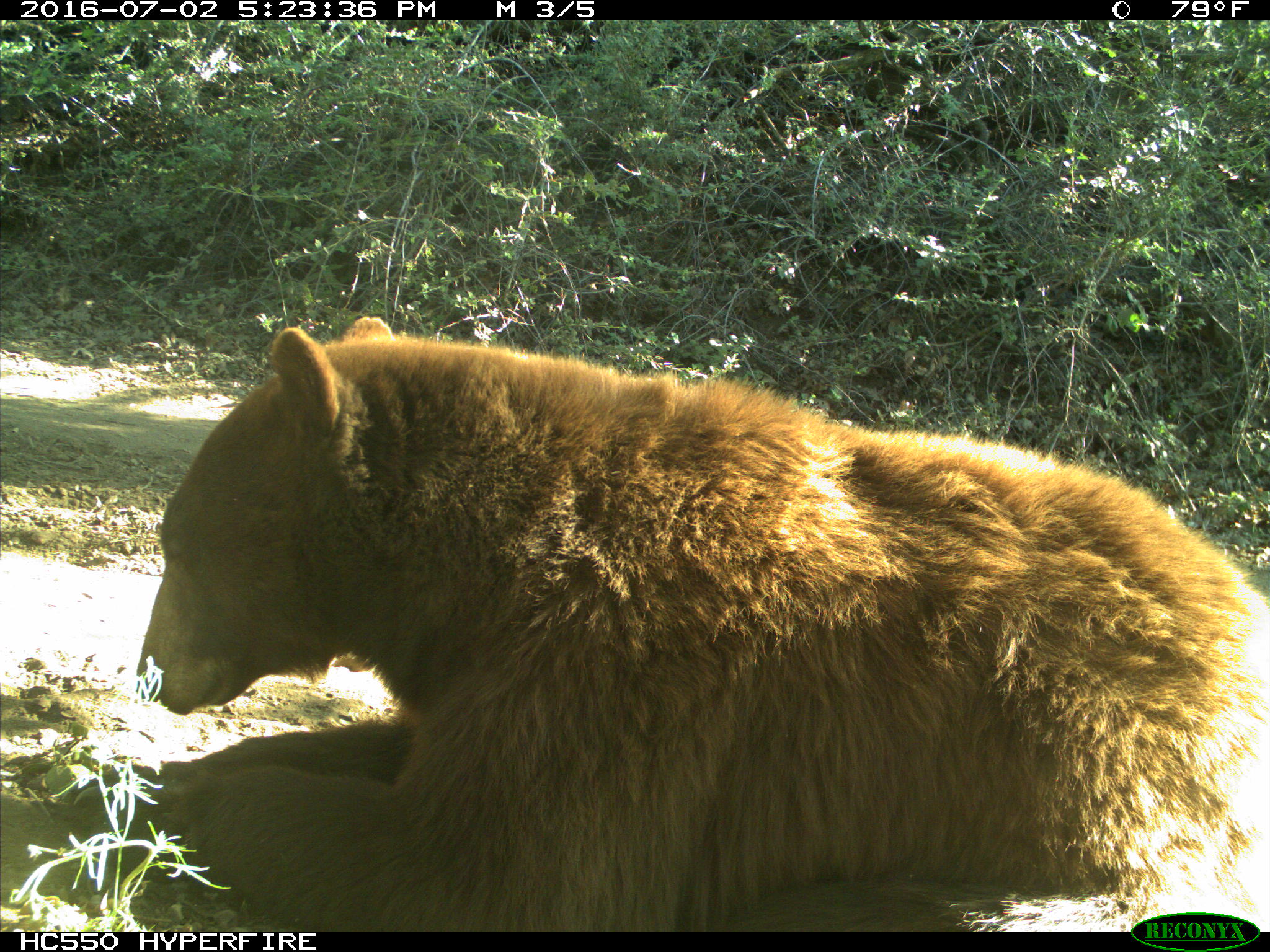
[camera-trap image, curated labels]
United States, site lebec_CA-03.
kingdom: Animalia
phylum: Chordata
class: Mammalia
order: Carnivora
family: Ursidae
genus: Ursus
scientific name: Ursus americanus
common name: american black bear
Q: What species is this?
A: Ursus americanus (american black bear).